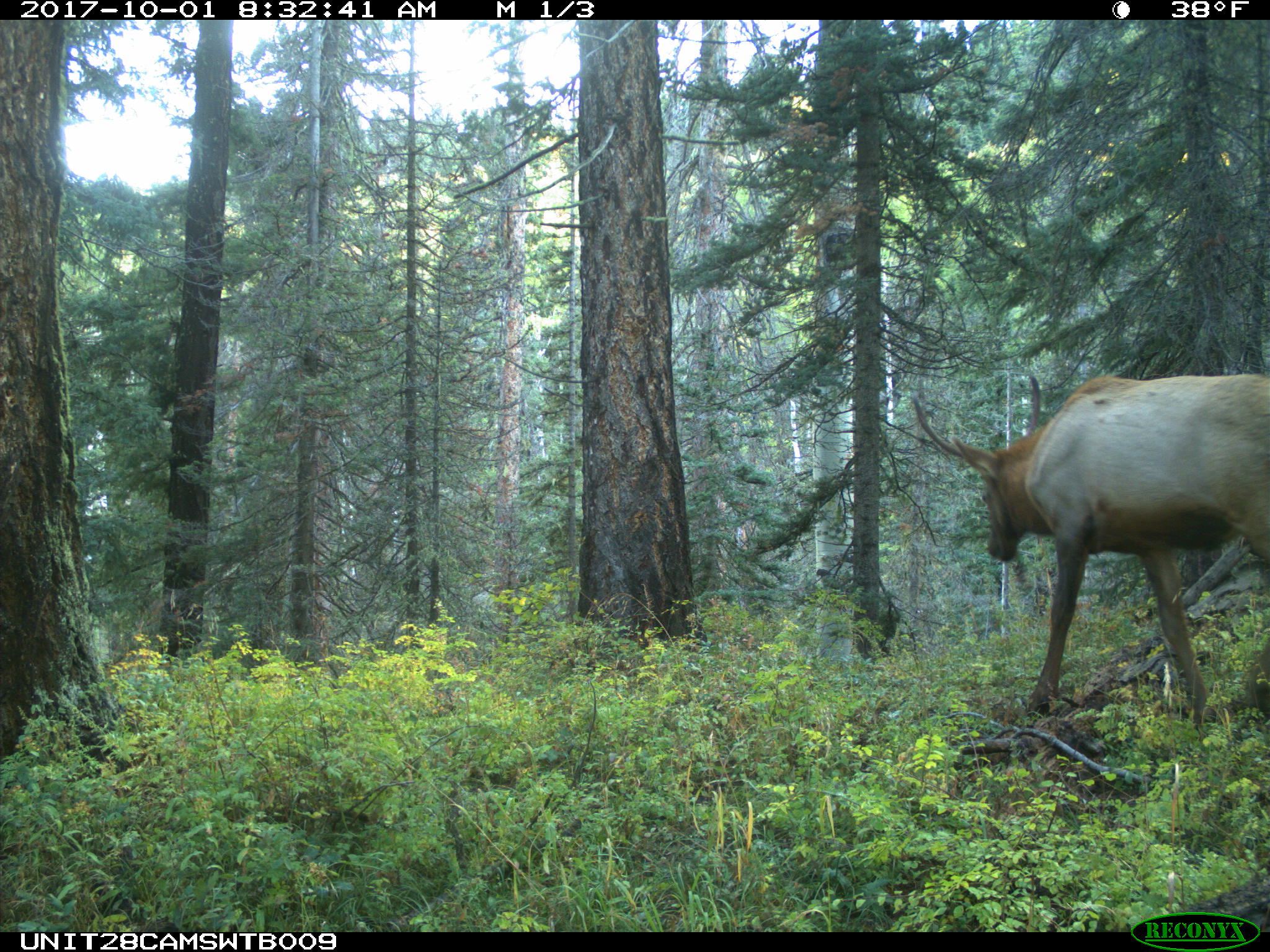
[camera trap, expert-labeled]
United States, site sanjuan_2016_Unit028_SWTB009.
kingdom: Animalia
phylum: Chordata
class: Mammalia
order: Artiodactyla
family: Cervidae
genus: Cervus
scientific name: Cervus elaphus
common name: red deer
Cervus elaphus (red deer).